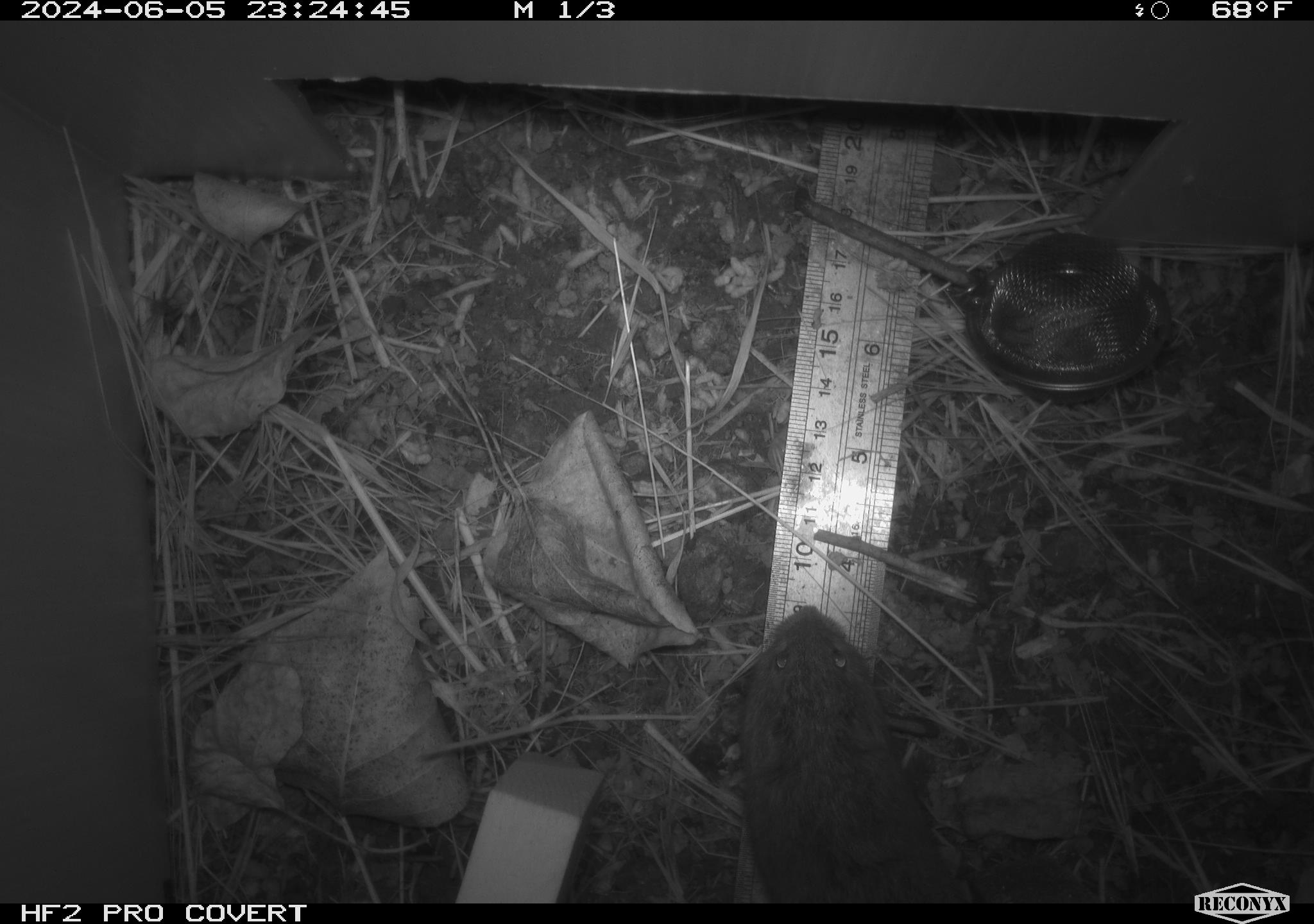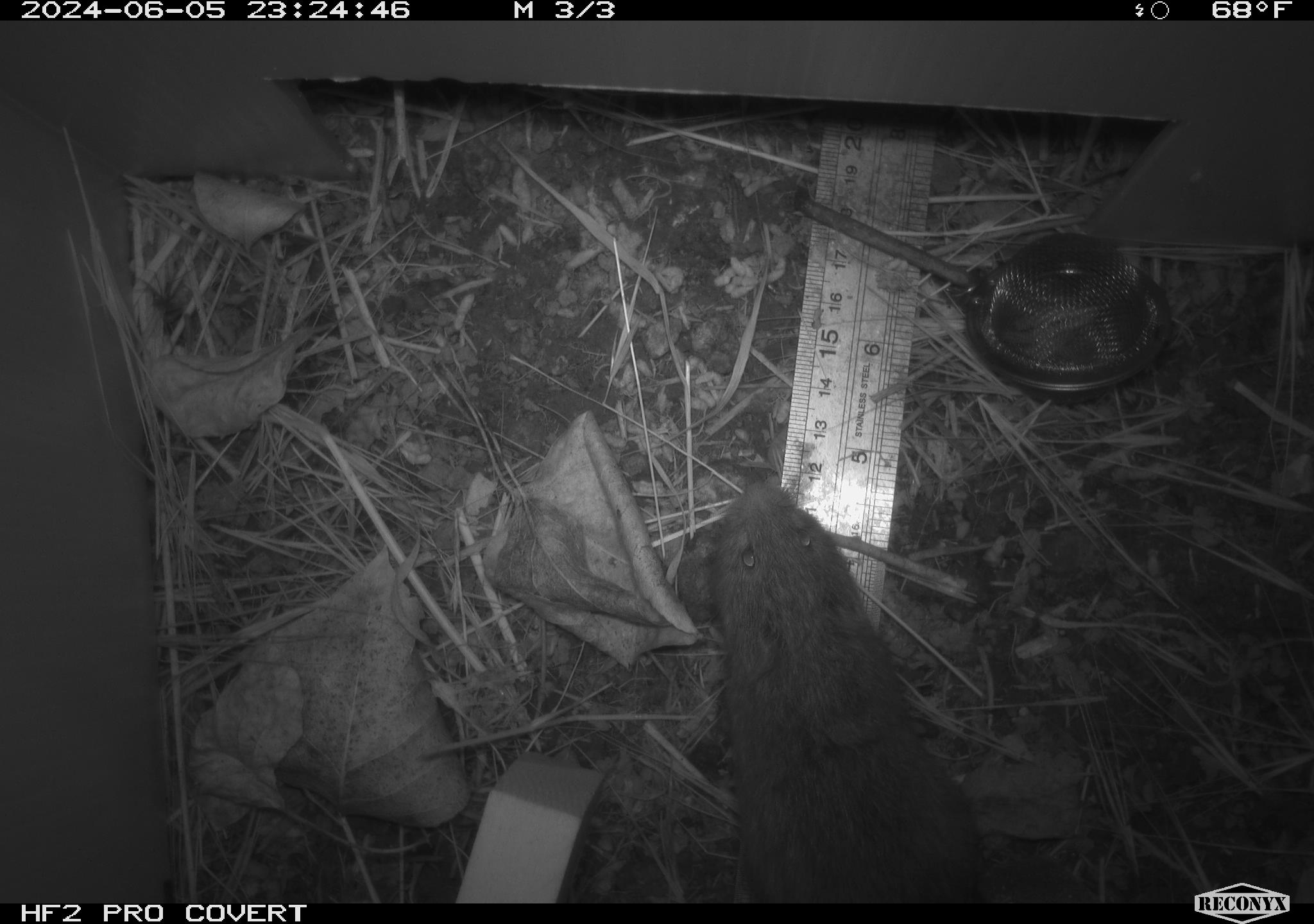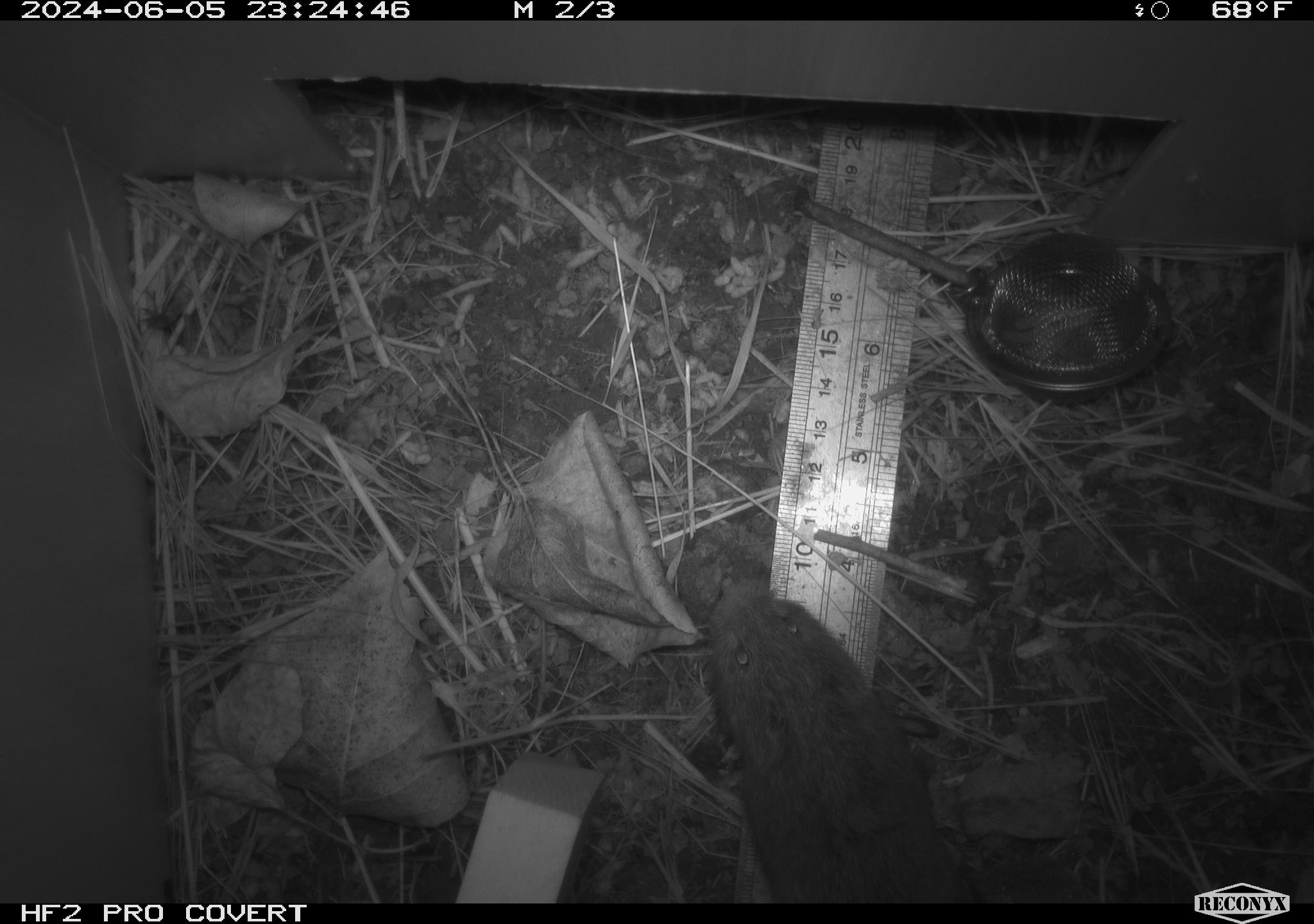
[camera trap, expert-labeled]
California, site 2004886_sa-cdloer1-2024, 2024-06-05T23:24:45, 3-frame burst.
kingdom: Animalia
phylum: Chordata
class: Mammalia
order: Rodentia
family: Cricetidae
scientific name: Arvicolinae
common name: voles, lemmings, and muskrats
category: arvicolinae subfamily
Arvicolinae subfamily (voles, lemmings, and muskrats) (Arvicolinae).